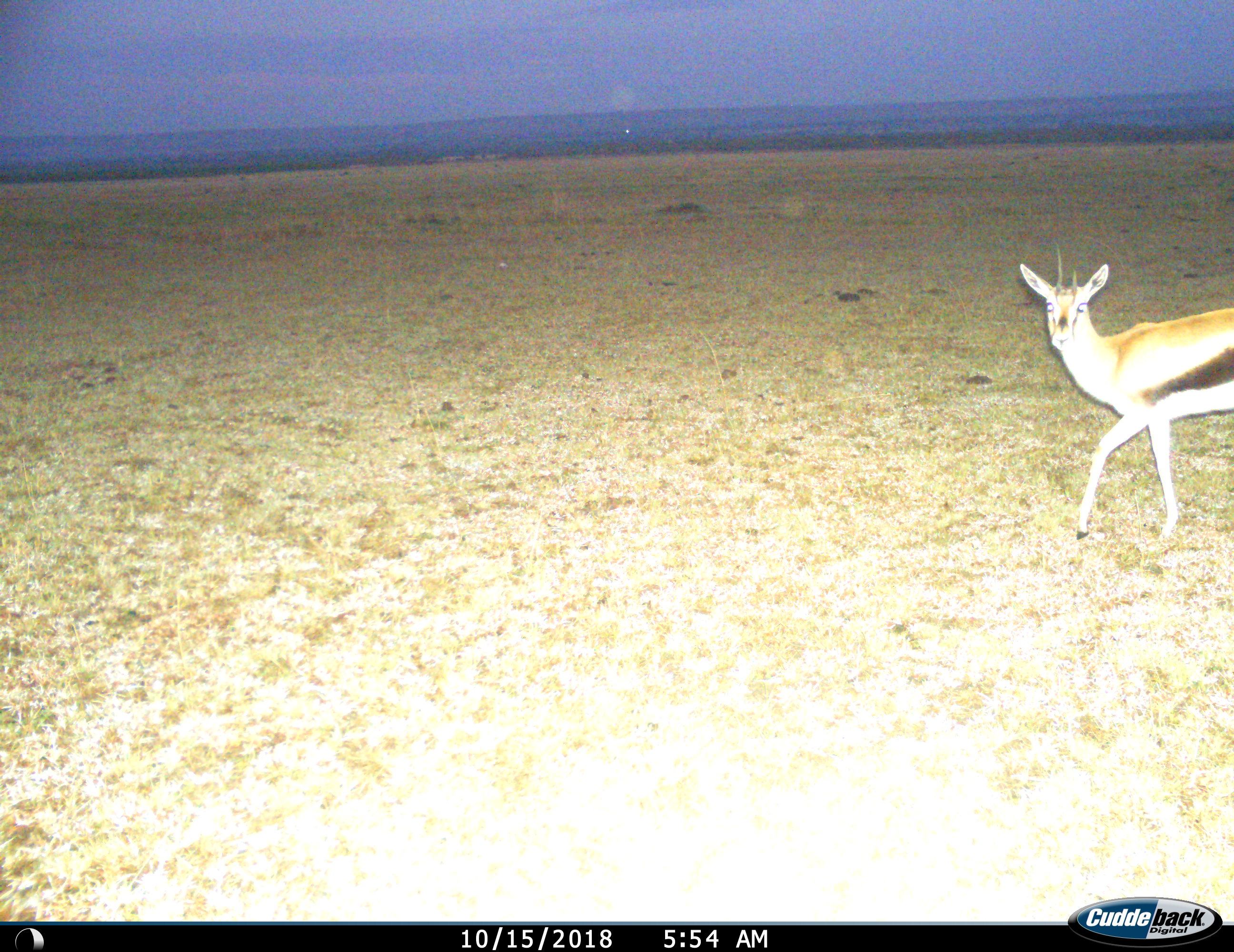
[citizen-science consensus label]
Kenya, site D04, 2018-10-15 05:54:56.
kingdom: Animalia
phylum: Chordata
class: Mammalia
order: Artiodactyla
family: Bovidae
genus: Eudorcas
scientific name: Eudorcas thomsonii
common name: thomson's gazelle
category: gazellethomsons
Gazellethomsons (thomson's gazelle) (Eudorcas thomsonii), count 1. Behavior (volunteer vote fractions): standing 11%, resting 0%, moving 89%, interacting 0%. Young present (vote fraction): 0%. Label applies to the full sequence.